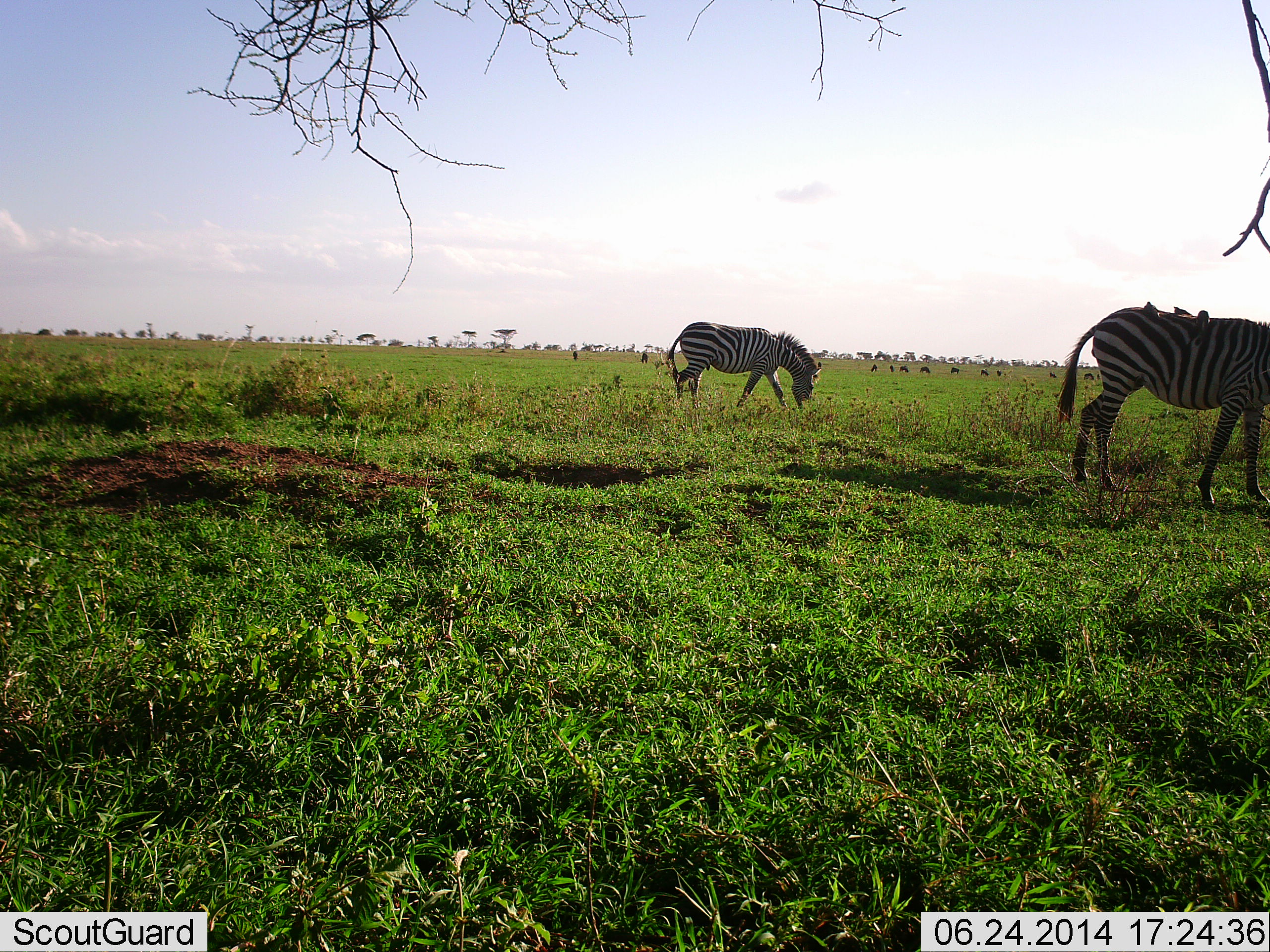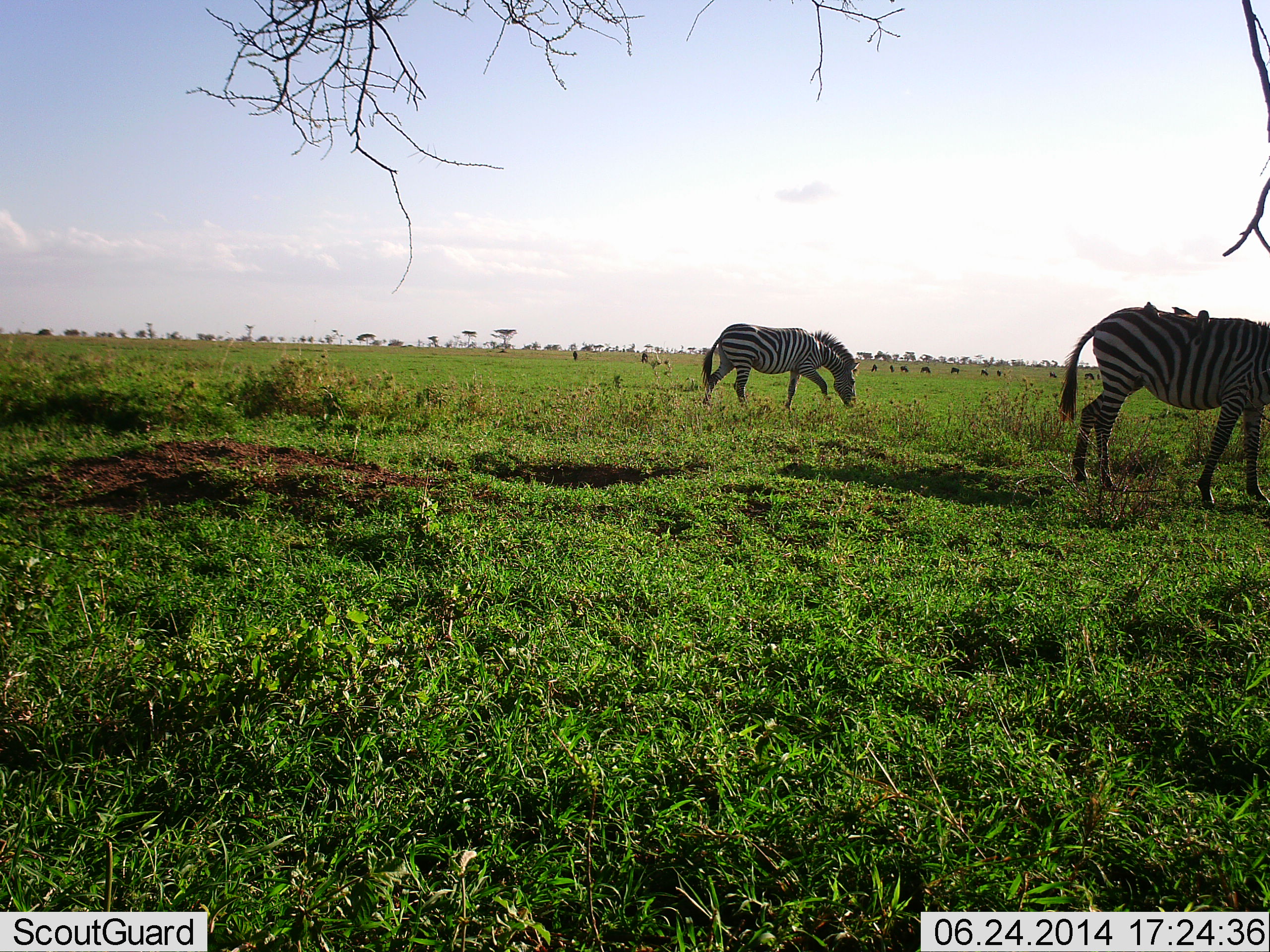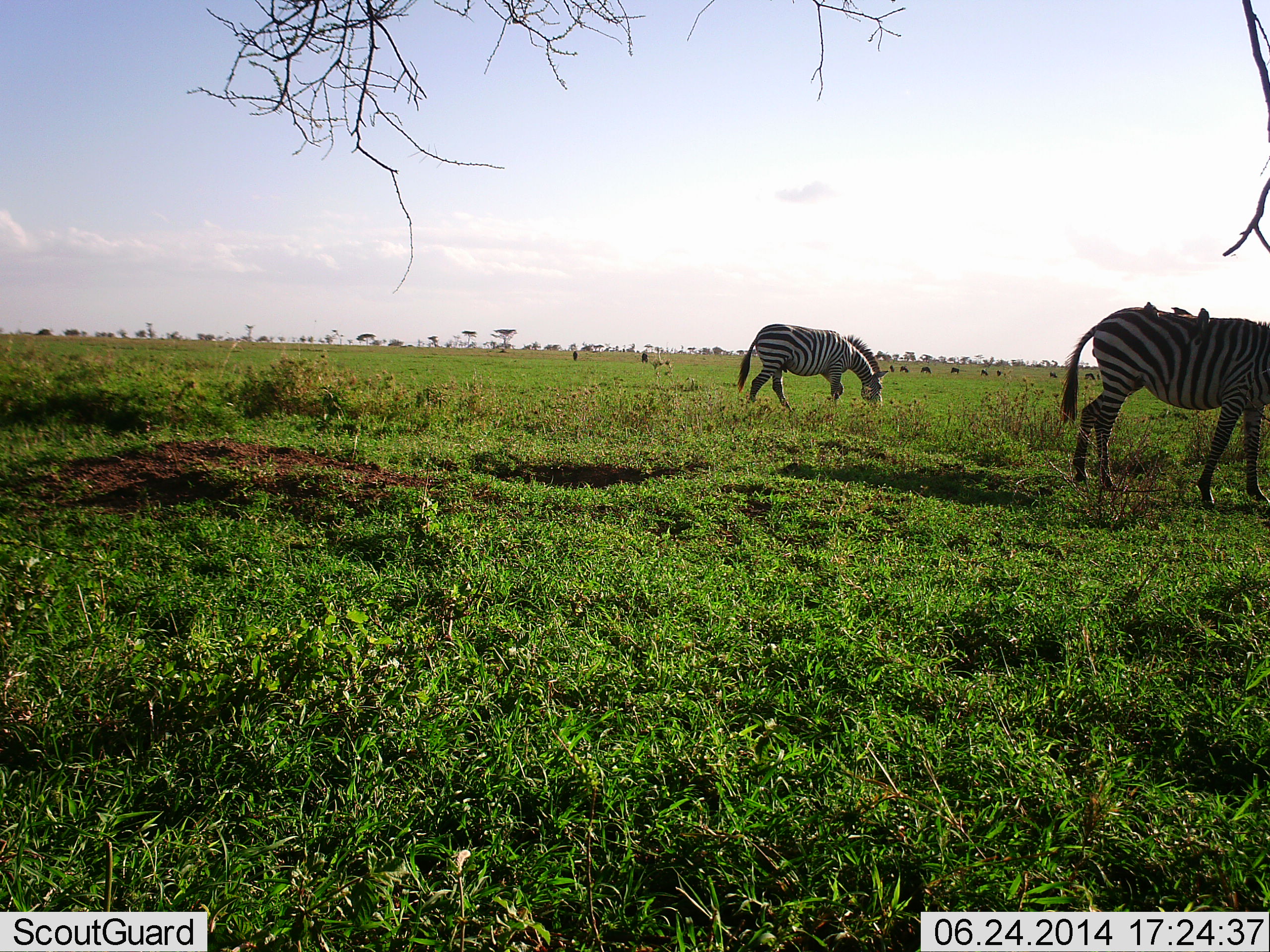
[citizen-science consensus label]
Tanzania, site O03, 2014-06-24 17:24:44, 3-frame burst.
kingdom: Animalia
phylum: Chordata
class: Mammalia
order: Perissodactyla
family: Equidae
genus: Equus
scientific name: Equus quagga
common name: plains zebra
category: zebra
Zebra (plains zebra) (Equus quagga), count 2. Behavior (volunteer vote fractions): standing 31%, resting 0%, moving 38%, interacting 0%. Young present (vote fraction): 0%. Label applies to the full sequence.